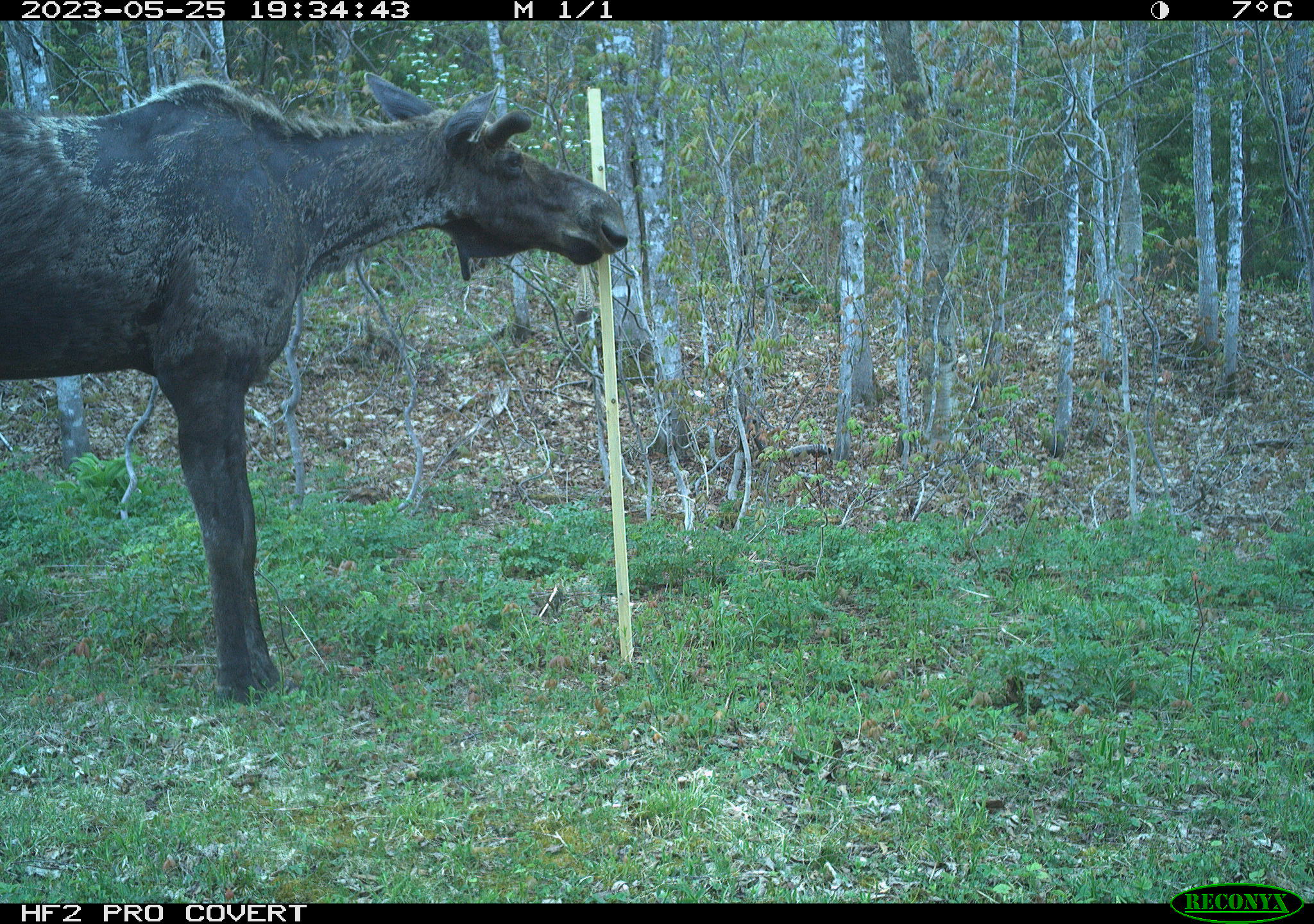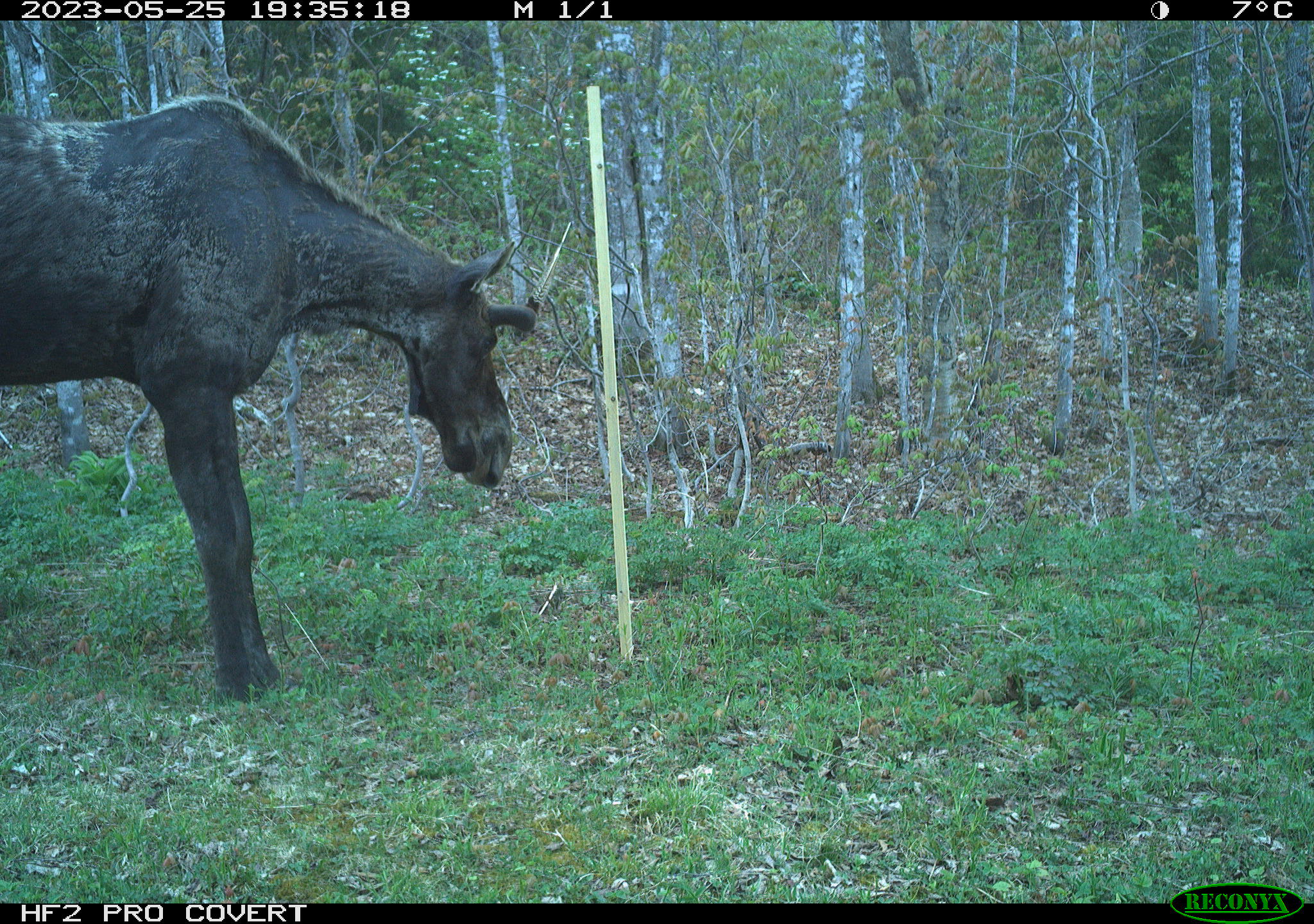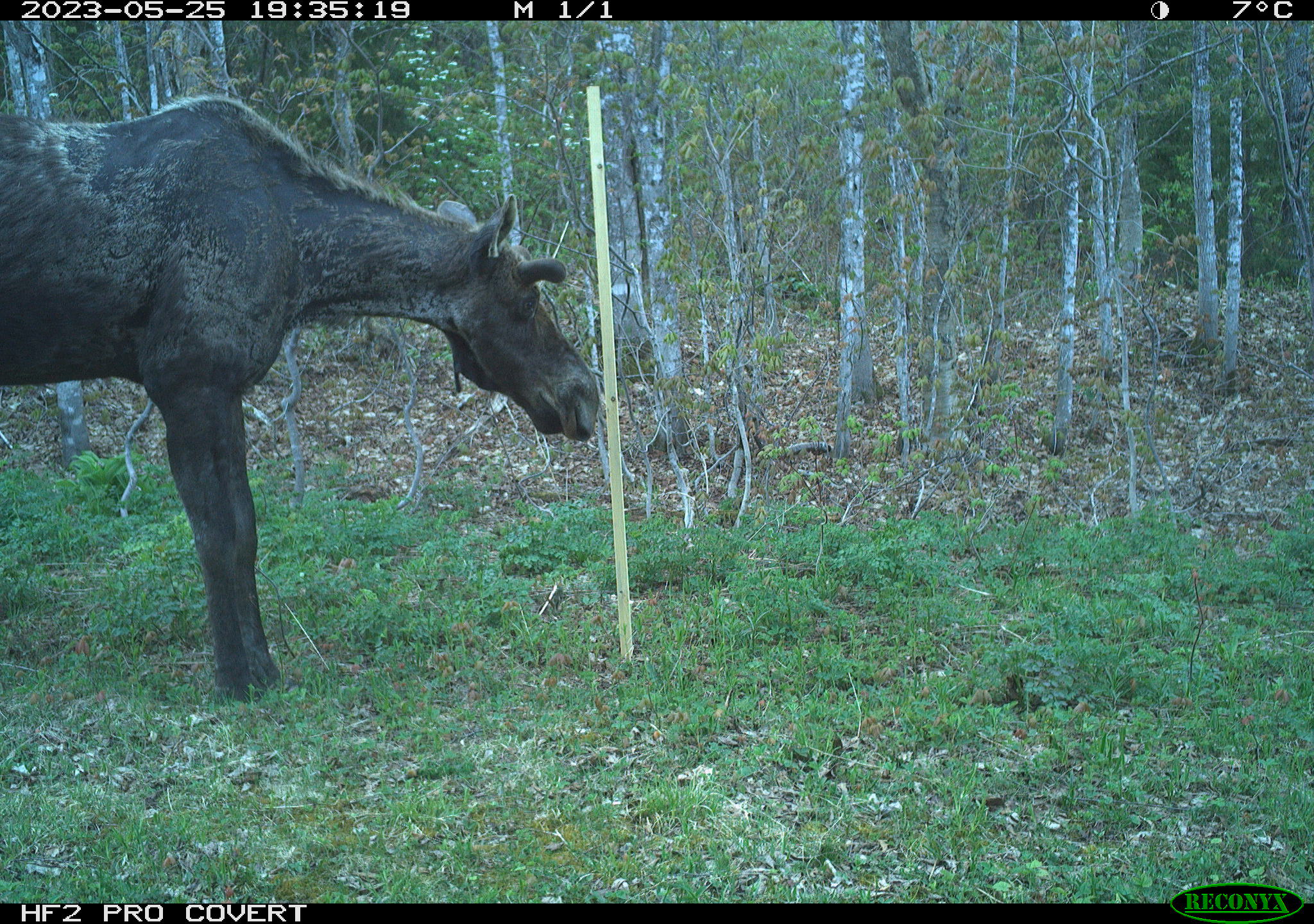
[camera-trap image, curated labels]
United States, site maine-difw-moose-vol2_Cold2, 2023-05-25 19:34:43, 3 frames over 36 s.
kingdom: Animalia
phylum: Chordata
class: Mammalia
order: Artiodactyla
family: Cervidae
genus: Alces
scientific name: Alces alces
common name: moose